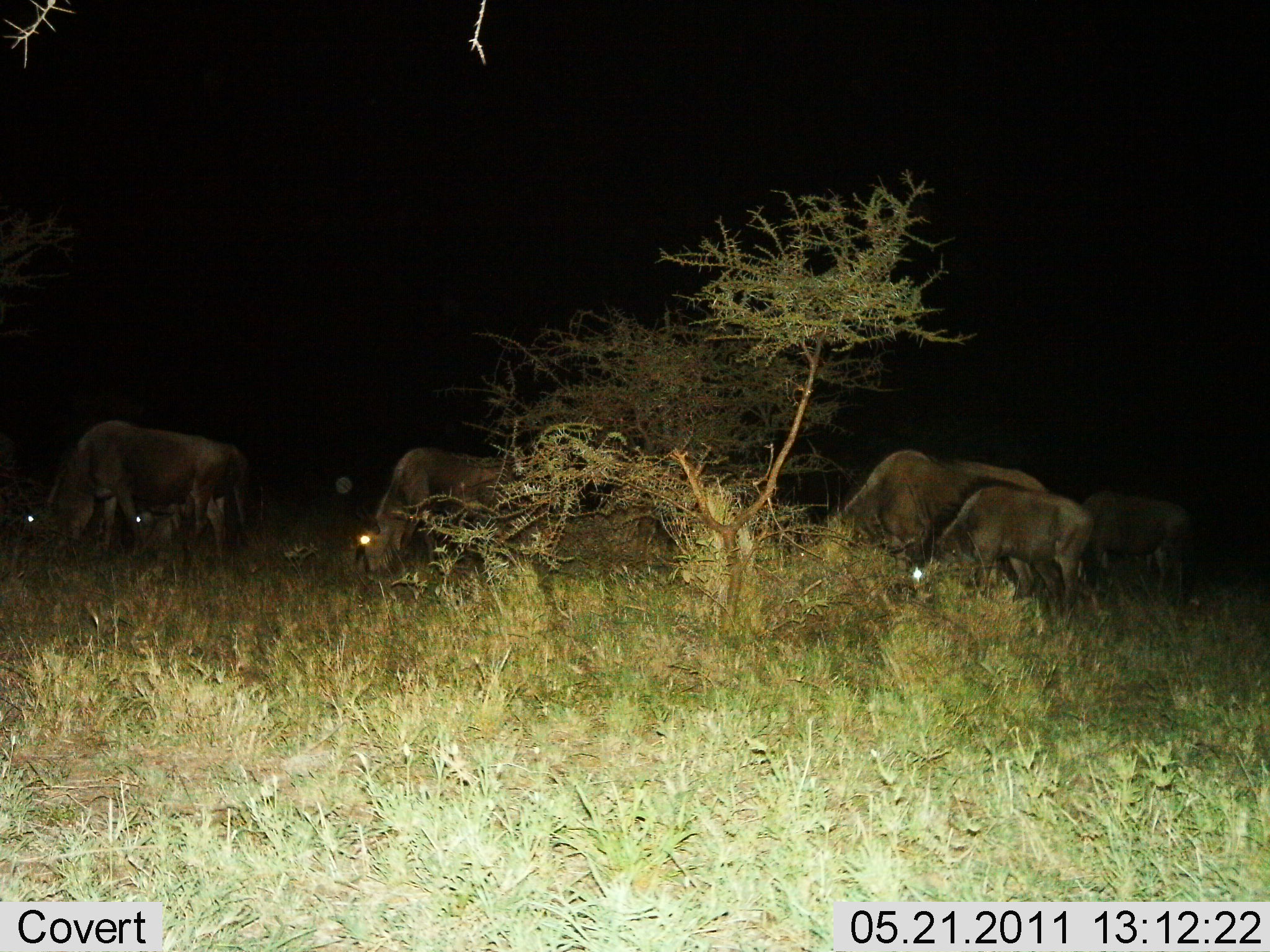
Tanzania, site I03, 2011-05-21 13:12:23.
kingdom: Animalia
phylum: Chordata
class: Mammalia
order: Artiodactyla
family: Bovidae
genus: Connochaetes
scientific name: Connochaetes taurinus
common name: blue wildebeest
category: wildebeest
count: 6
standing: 27%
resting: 9%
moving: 9%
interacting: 0%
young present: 36%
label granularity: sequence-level